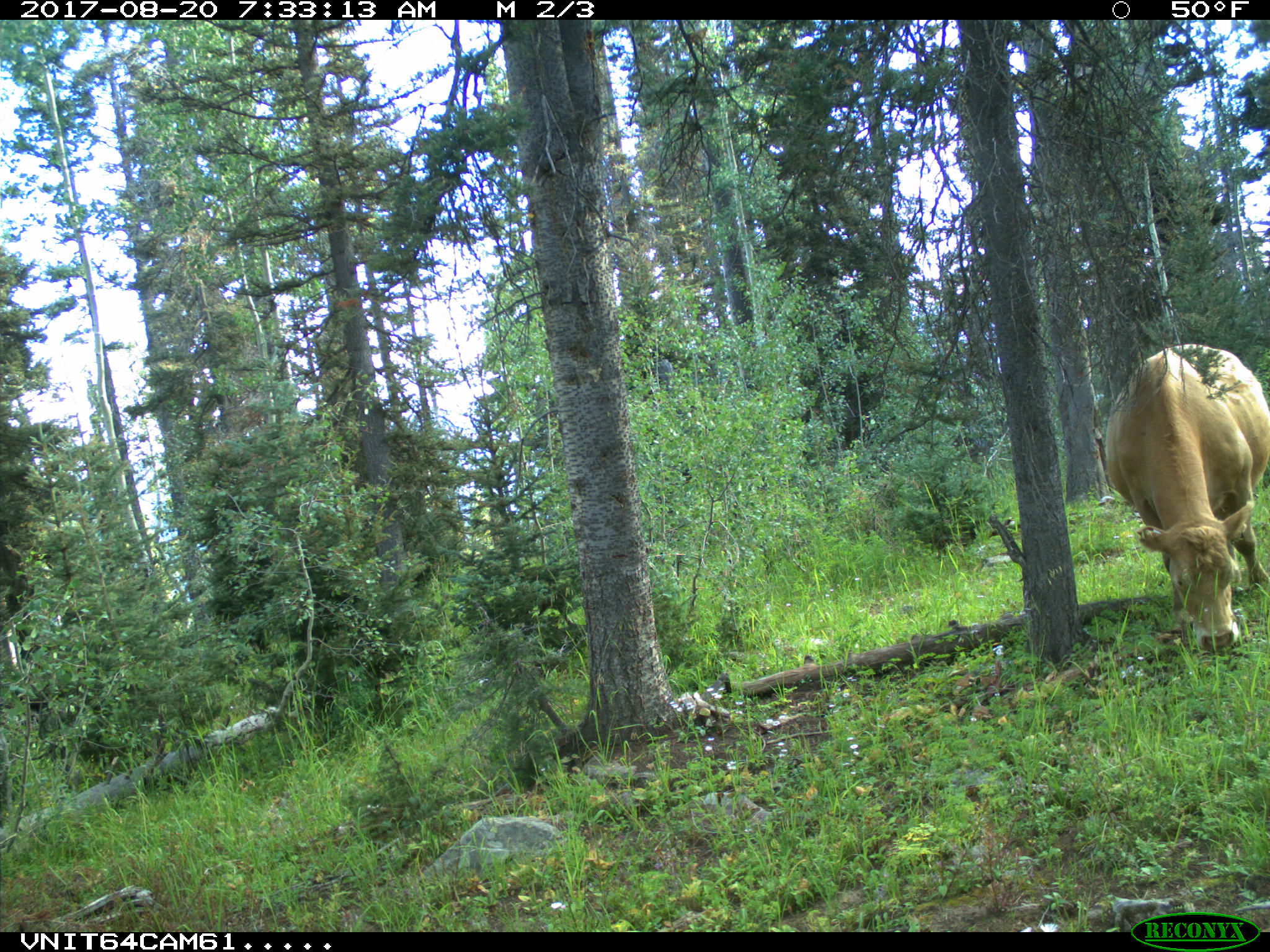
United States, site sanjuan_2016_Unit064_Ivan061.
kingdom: Animalia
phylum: Chordata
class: Mammalia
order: Artiodactyla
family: Bovidae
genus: Bos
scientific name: Bos taurus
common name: domestic cow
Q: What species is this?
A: Bos taurus (domestic cow).